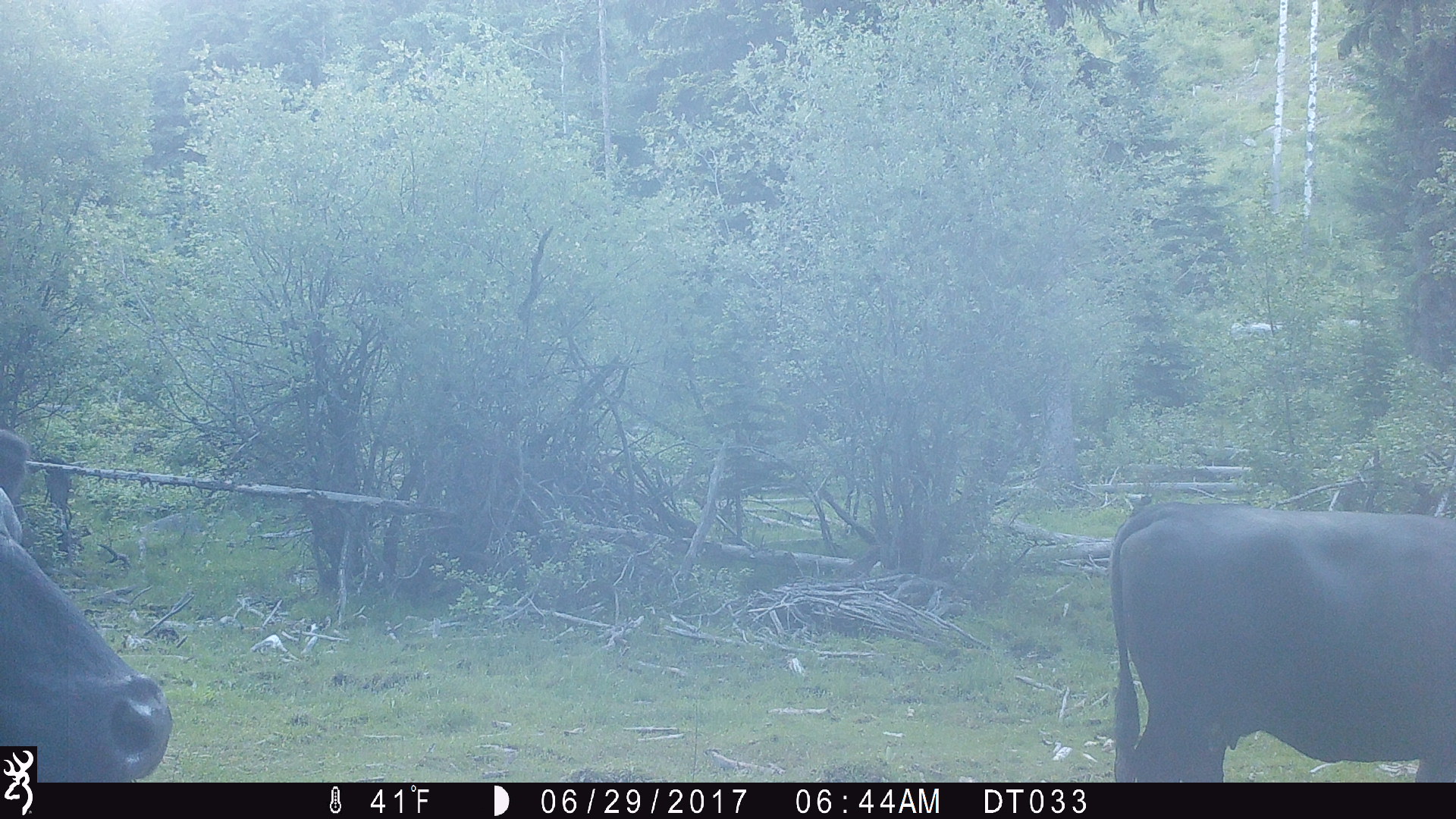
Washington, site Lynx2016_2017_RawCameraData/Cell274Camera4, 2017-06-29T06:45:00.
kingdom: Animalia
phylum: Chordata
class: Mammalia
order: Artiodactyla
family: Bovidae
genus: Bos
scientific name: Bos taurus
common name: domestic cattle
Domestic cattle (Bos taurus). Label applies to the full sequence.